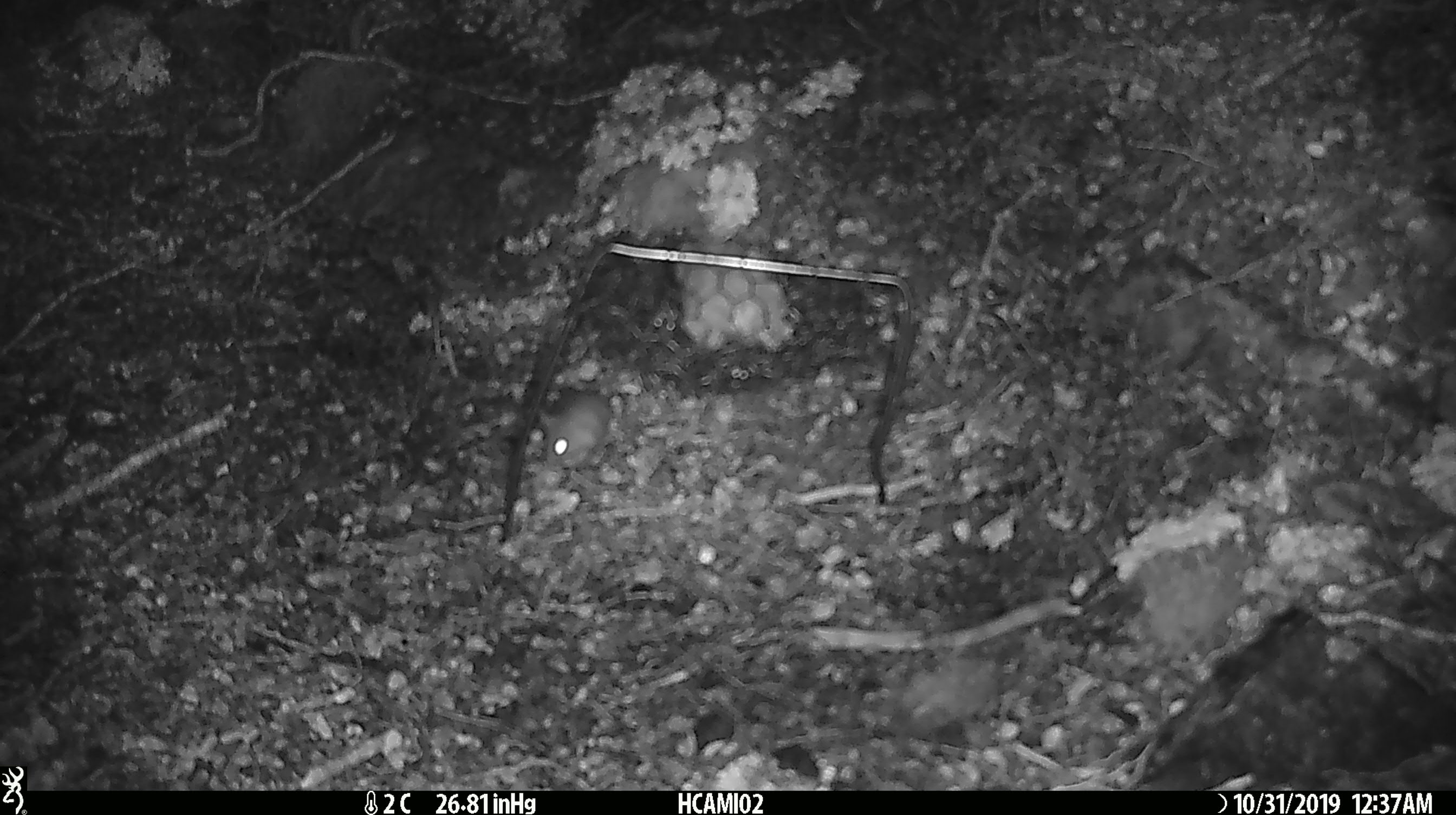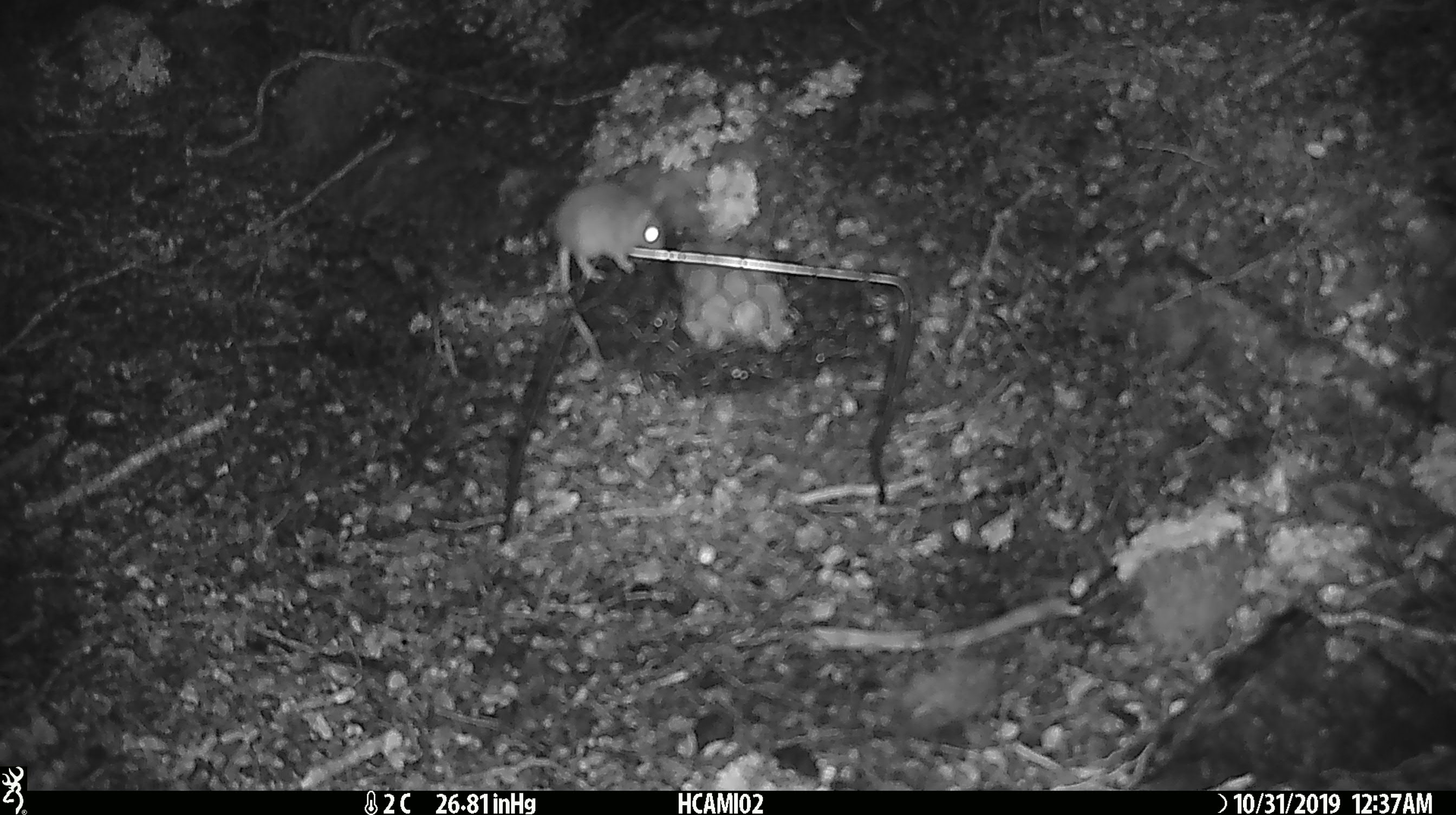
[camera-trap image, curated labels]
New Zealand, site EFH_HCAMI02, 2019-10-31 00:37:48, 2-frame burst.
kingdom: Animalia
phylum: Chordata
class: Mammalia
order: Rodentia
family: Muridae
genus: Mus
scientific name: Mus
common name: mouse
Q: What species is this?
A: Mouse (Mus).